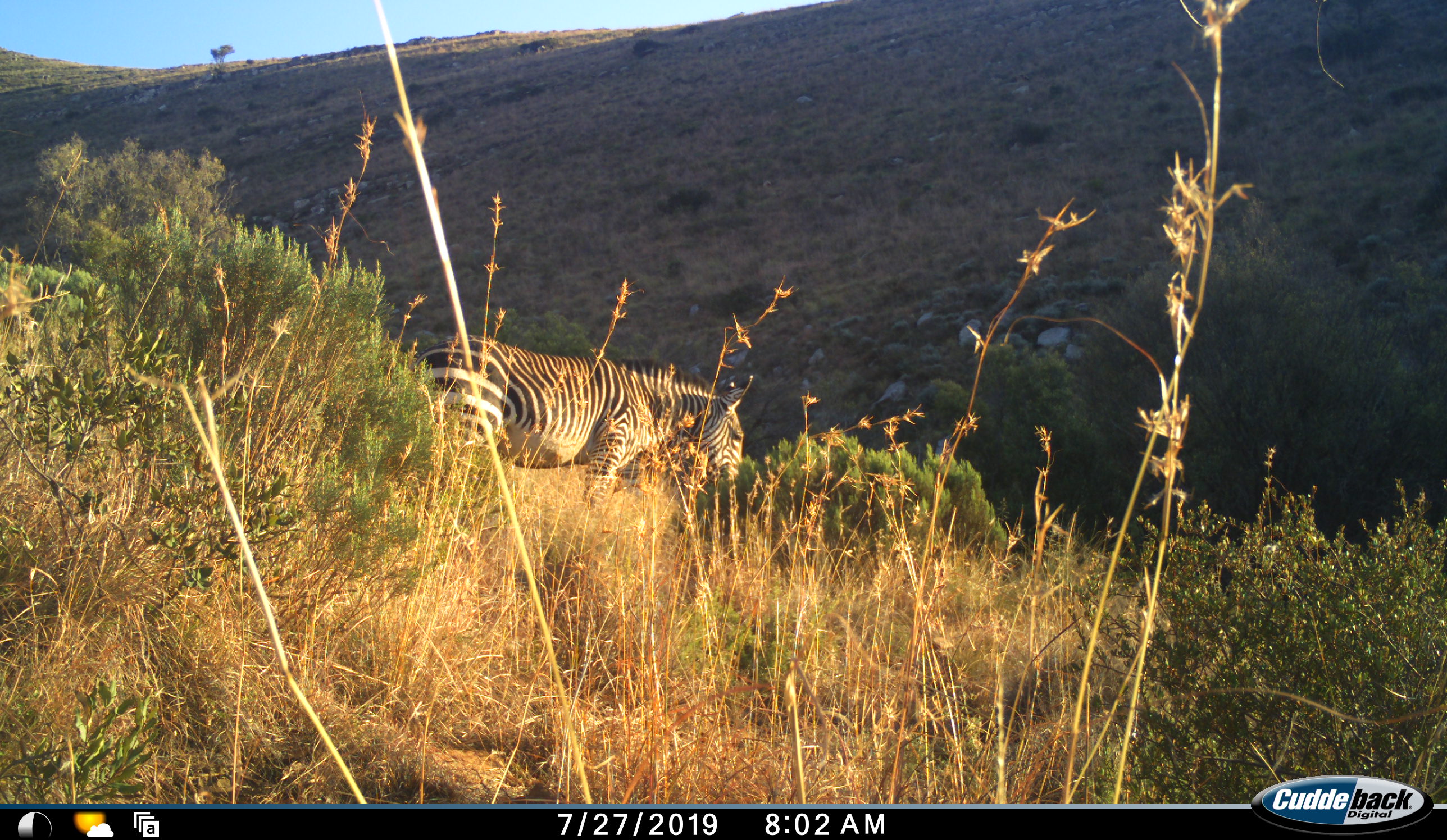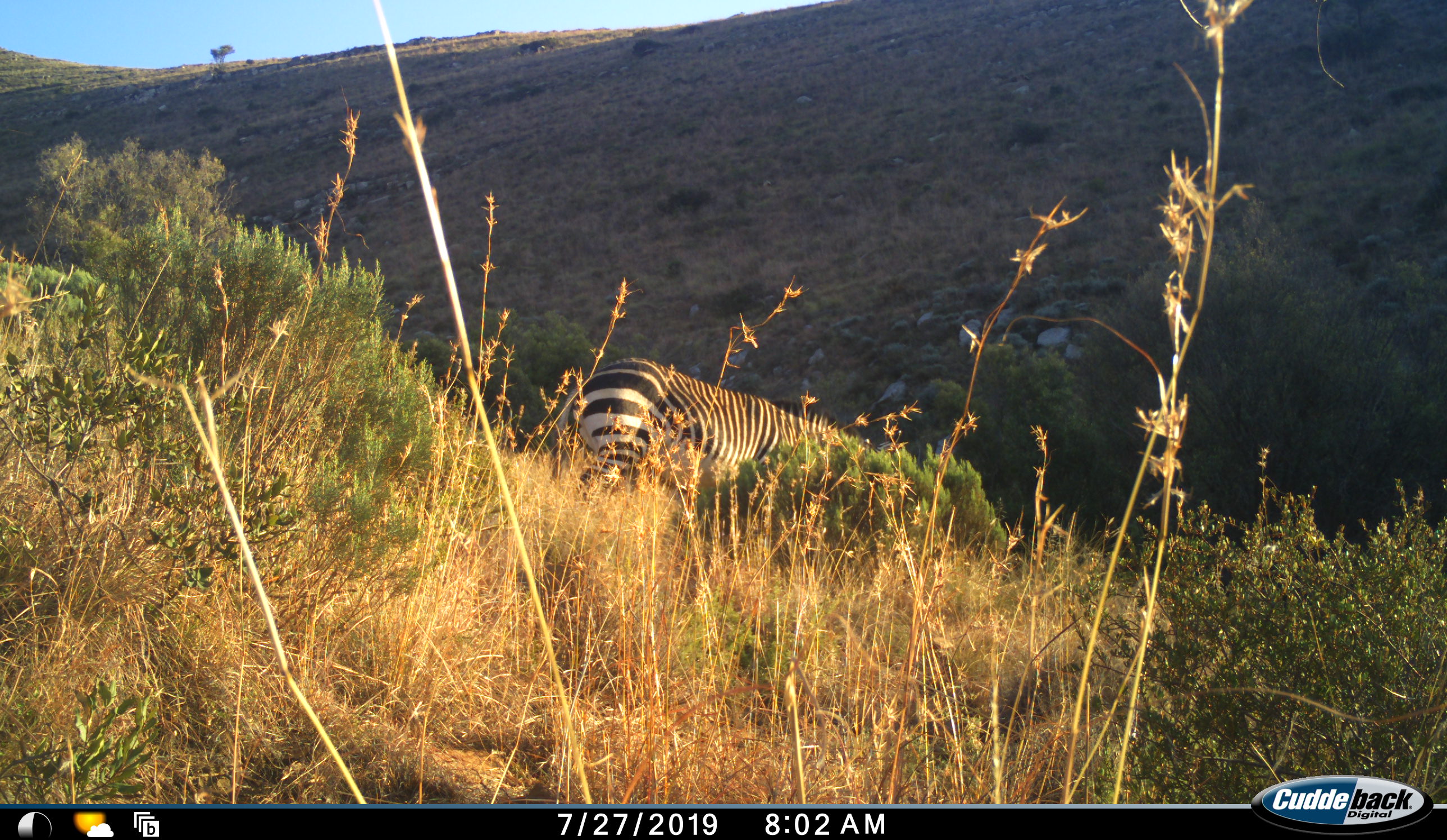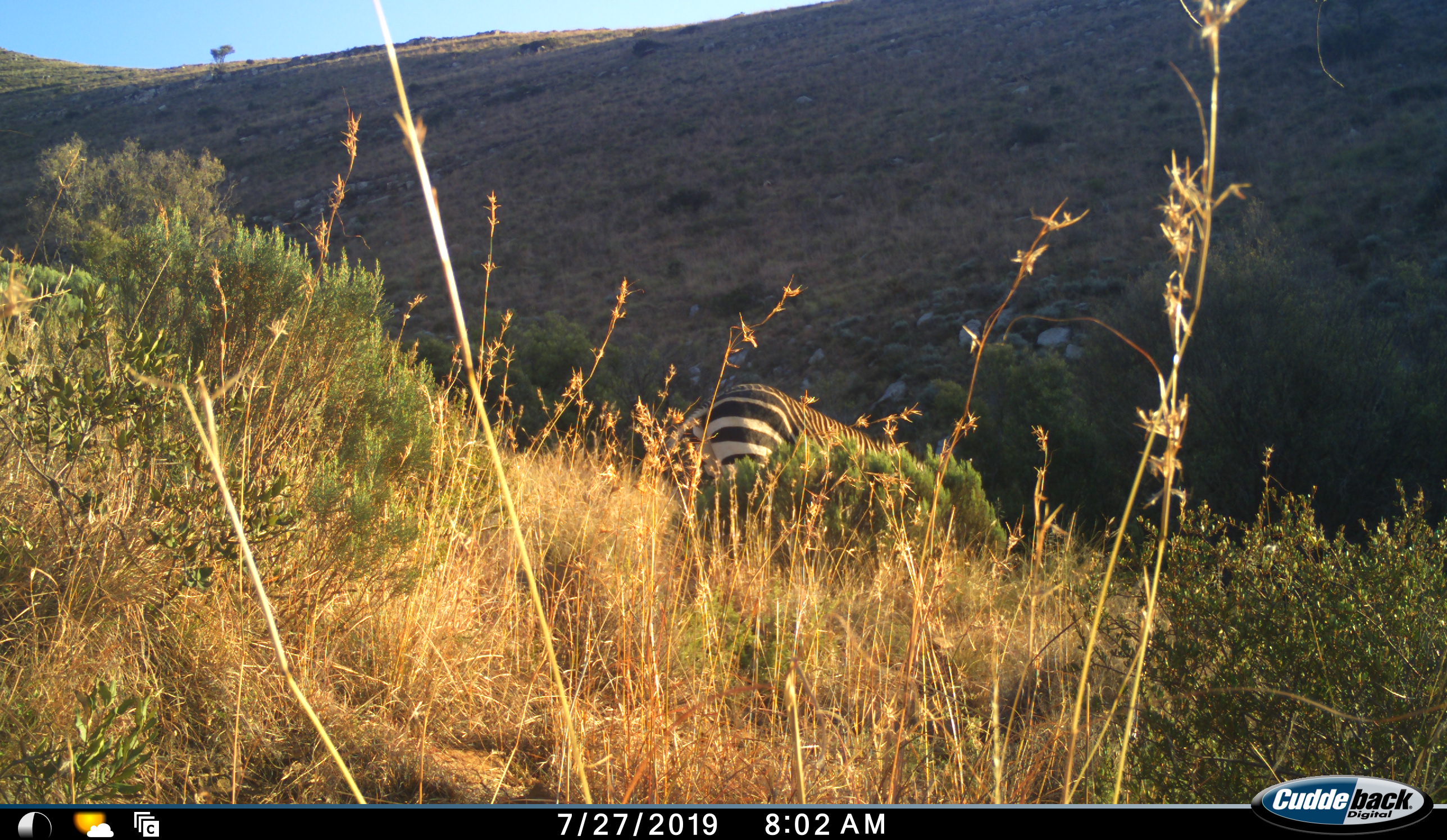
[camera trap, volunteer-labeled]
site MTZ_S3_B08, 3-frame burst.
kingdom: Animalia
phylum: Chordata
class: Mammalia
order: Perissodactyla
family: Equidae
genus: Equus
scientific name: Equus zebra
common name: mountain zebra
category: zebramountain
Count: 1.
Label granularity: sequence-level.